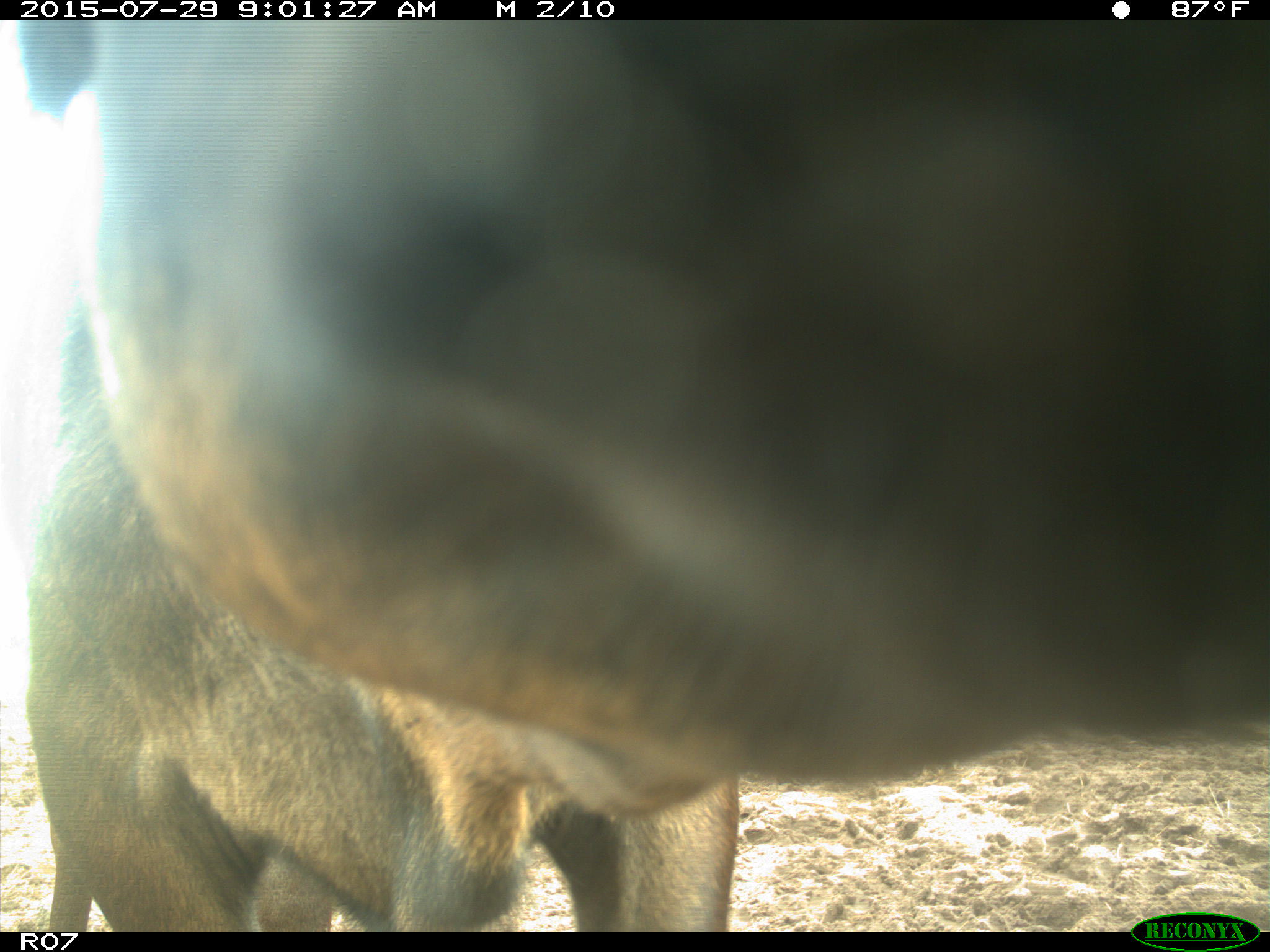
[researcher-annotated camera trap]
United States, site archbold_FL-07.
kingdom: Animalia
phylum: Chordata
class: Mammalia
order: Artiodactyla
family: Bovidae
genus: Bos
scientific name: Bos taurus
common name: domestic cow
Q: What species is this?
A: Bos taurus (domestic cow).